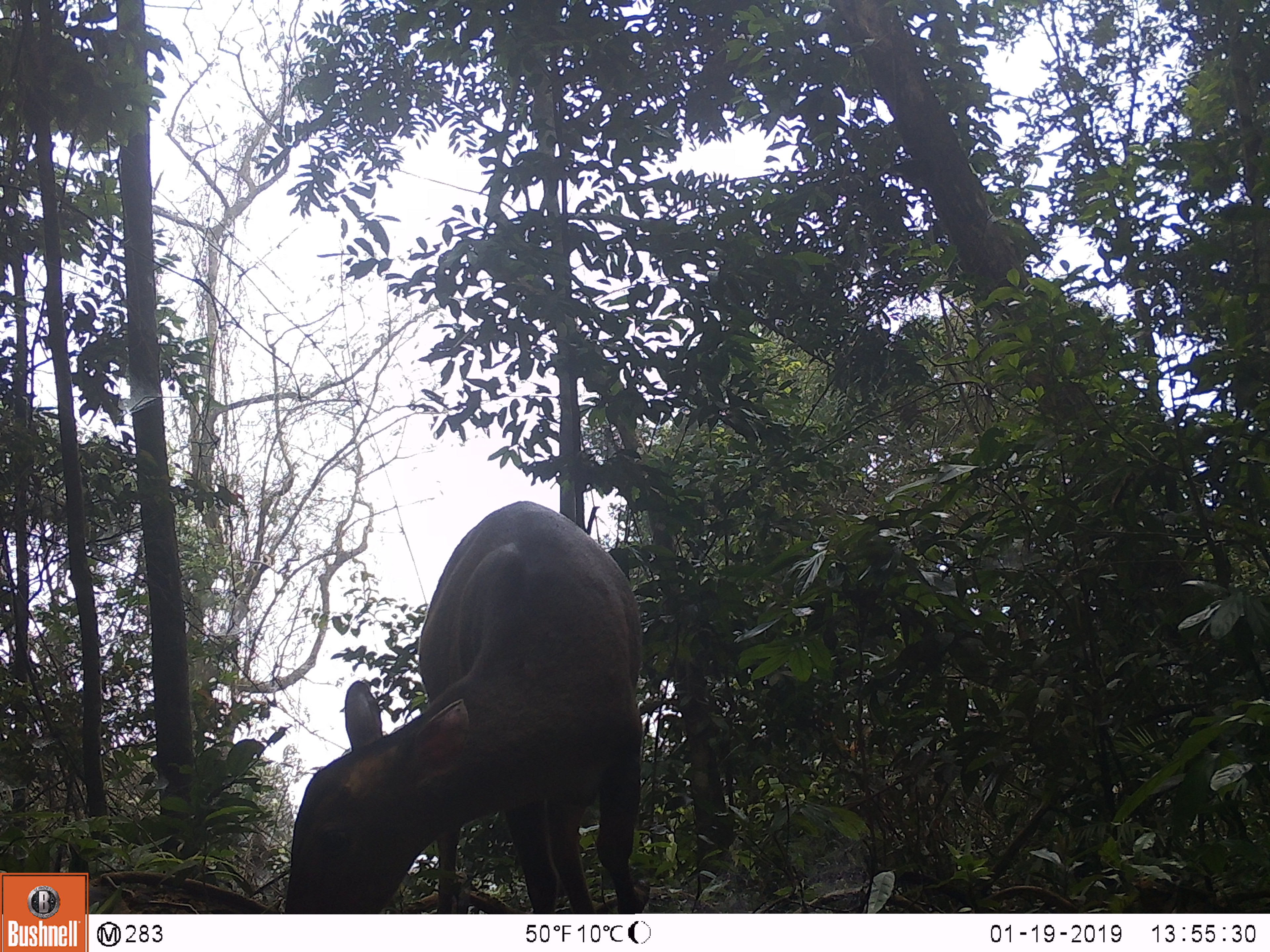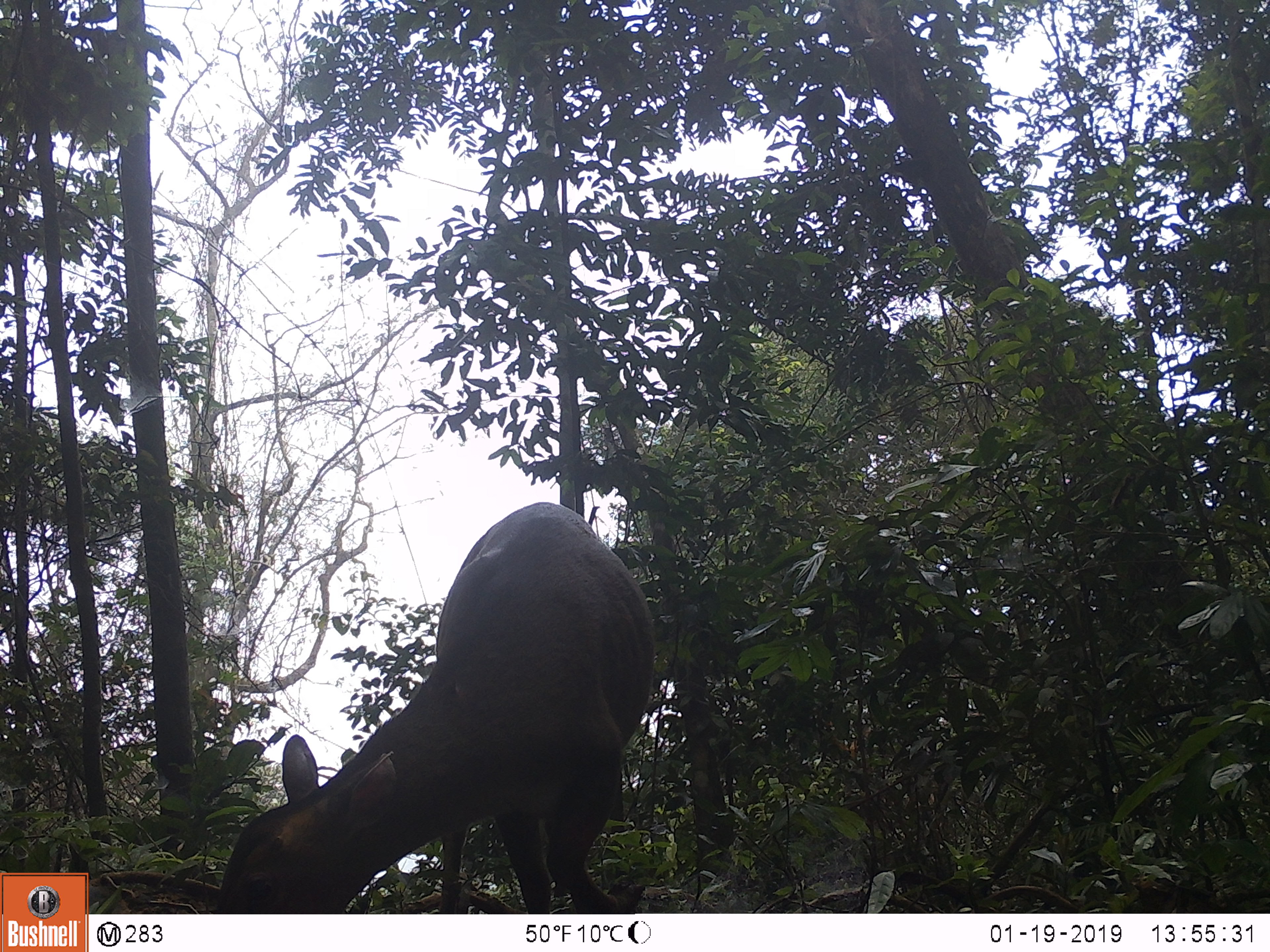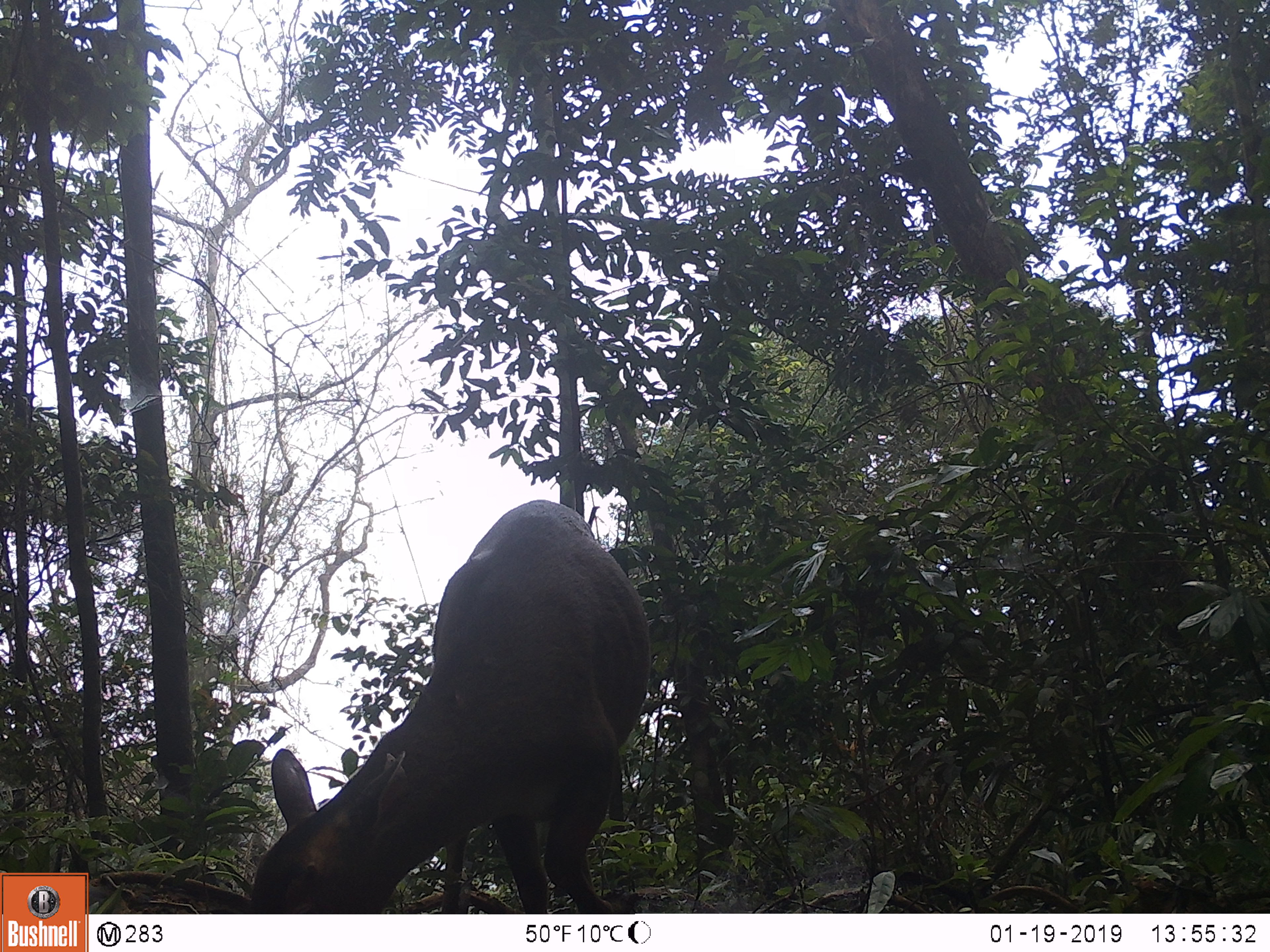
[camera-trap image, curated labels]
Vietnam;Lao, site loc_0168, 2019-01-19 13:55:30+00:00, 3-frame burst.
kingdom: Animalia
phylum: Chordata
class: Mammalia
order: Artiodactyla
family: Cervidae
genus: Muntiacus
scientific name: Muntiacus vuquangensis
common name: large-antlered muntjac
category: large antlered muntjac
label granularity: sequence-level